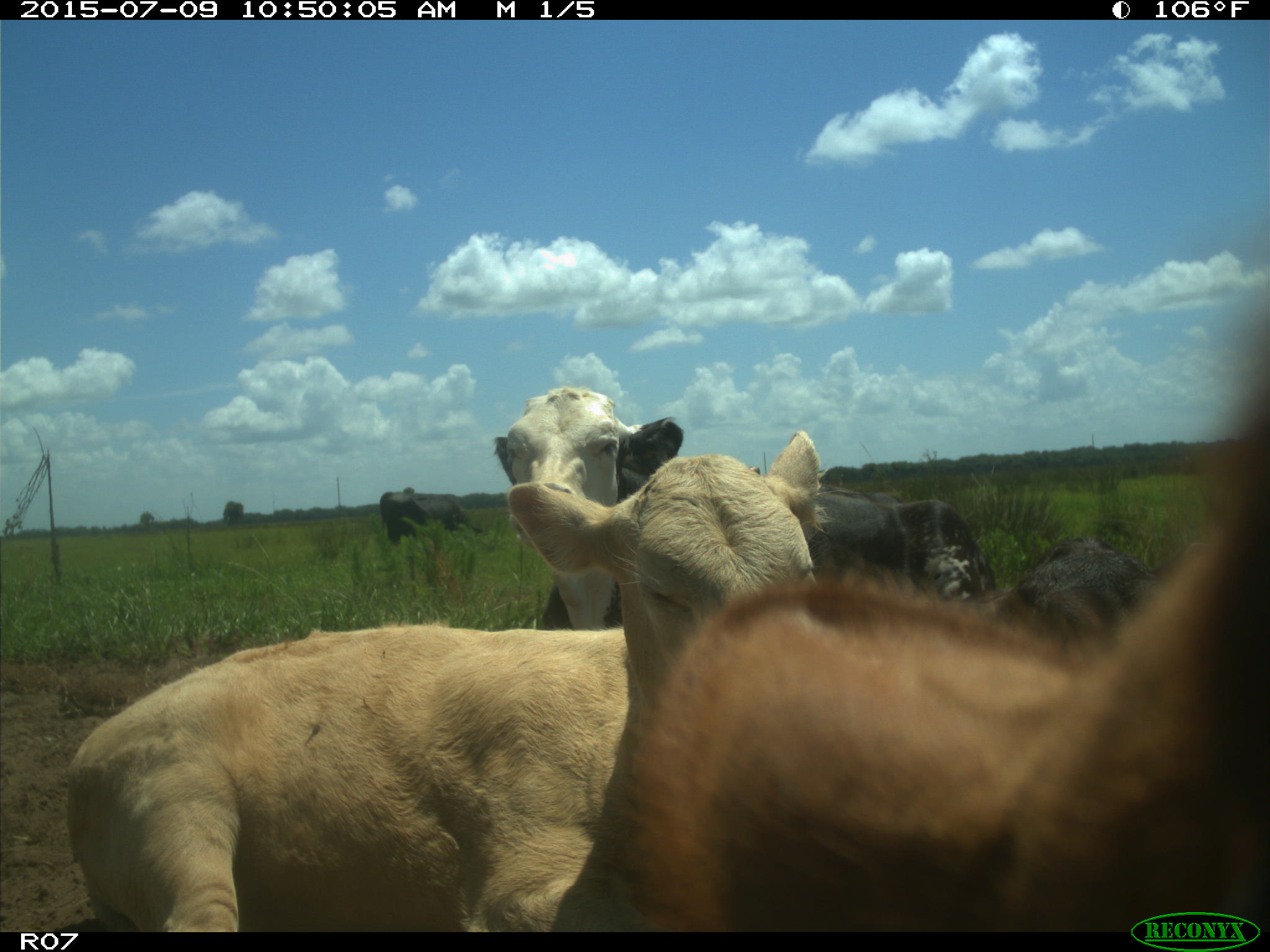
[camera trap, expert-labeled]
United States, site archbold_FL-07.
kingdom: Animalia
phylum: Chordata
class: Mammalia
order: Artiodactyla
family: Bovidae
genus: Bos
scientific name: Bos taurus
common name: domestic cow